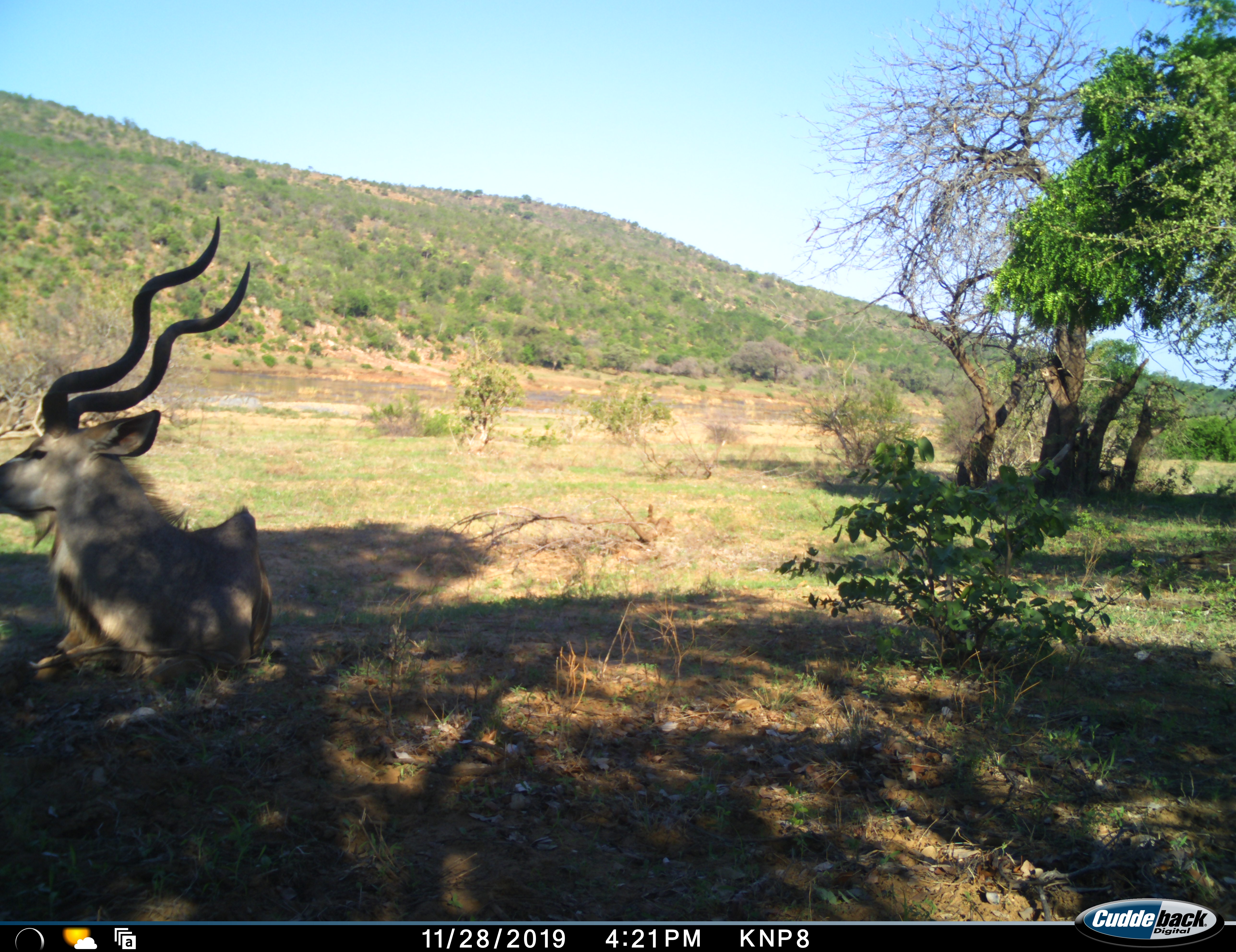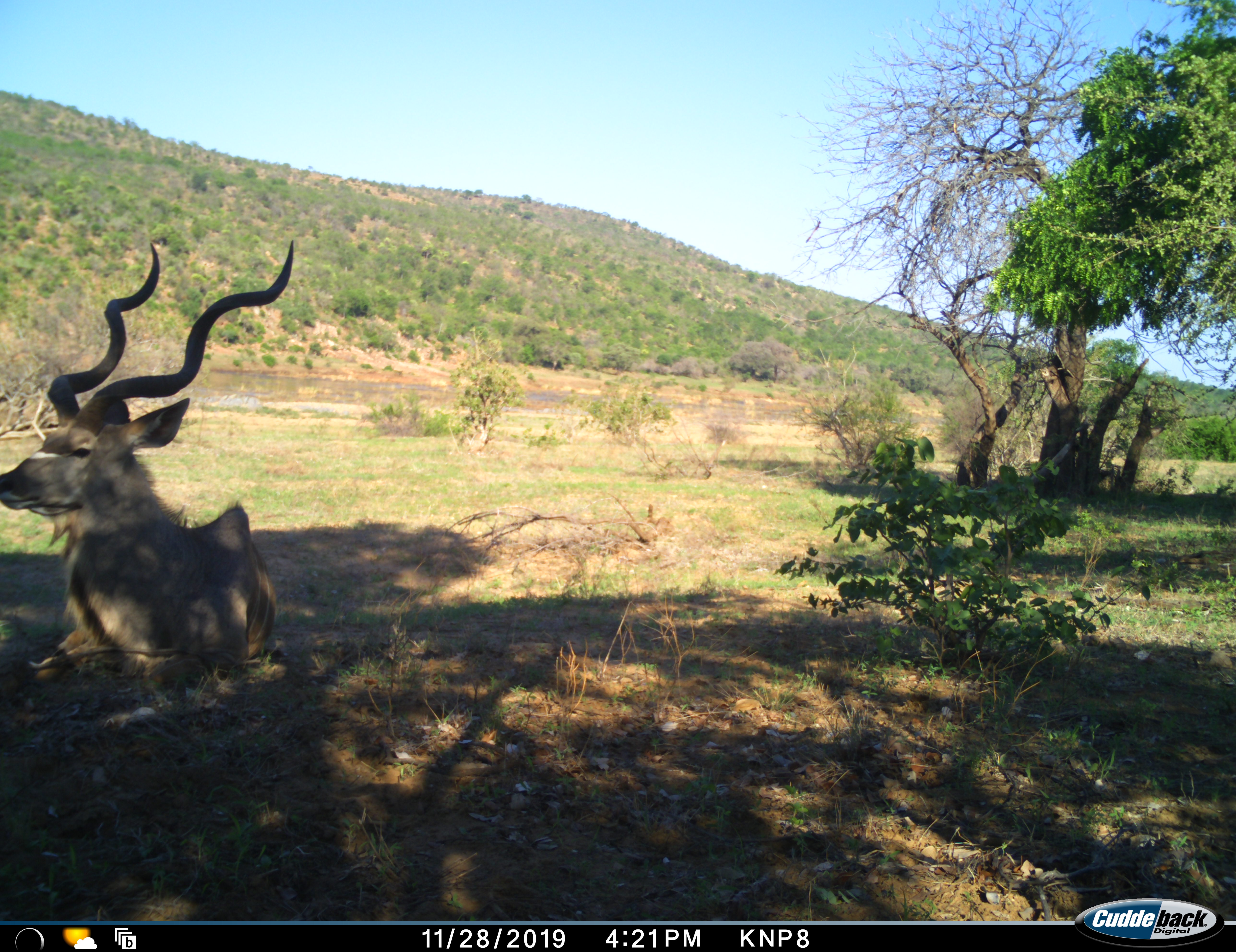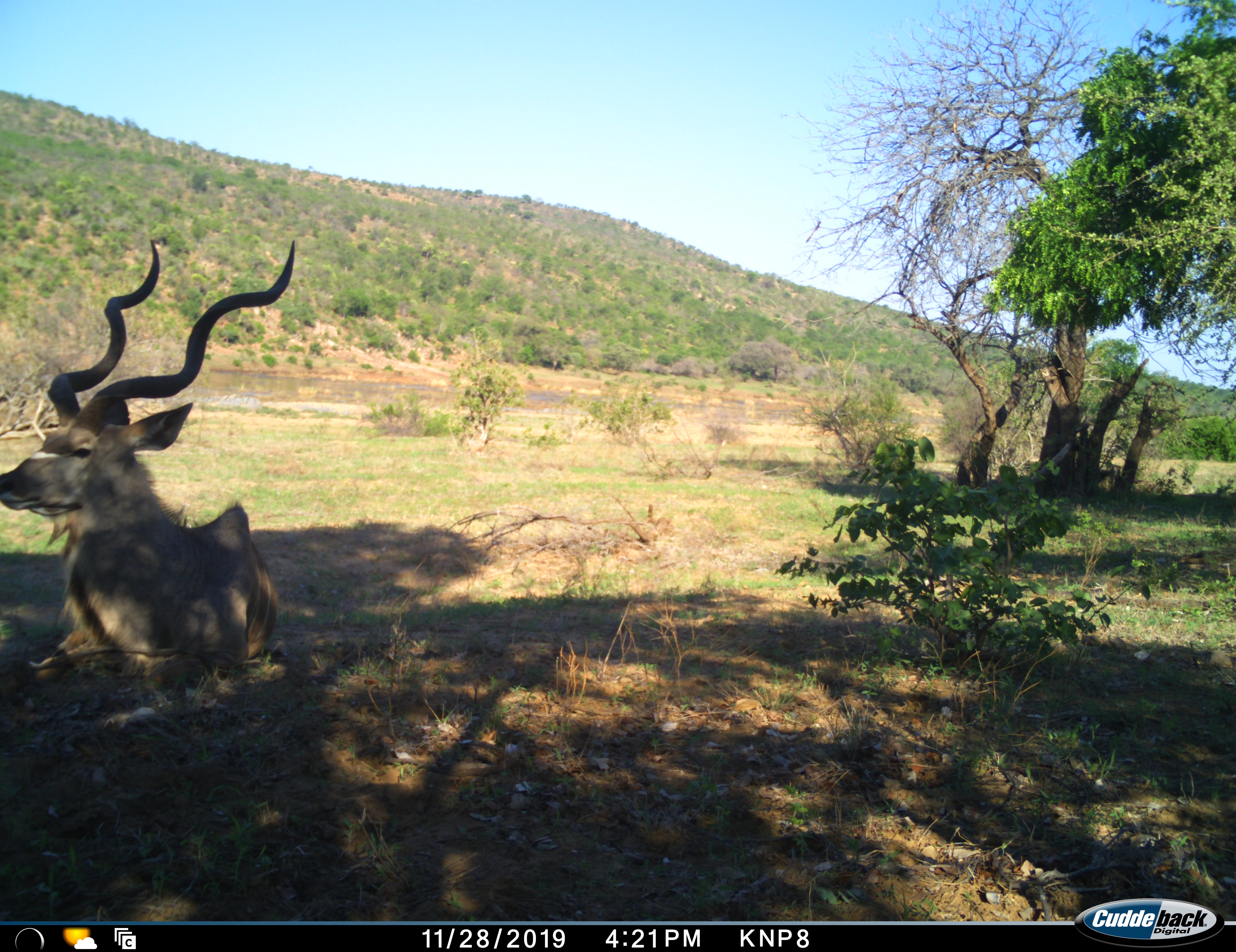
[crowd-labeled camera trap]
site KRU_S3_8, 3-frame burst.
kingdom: Animalia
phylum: Chordata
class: Mammalia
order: Artiodactyla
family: Bovidae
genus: Tragelaphus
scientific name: Tragelaphus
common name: kudu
Kudu (Tragelaphus), count 1. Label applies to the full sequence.